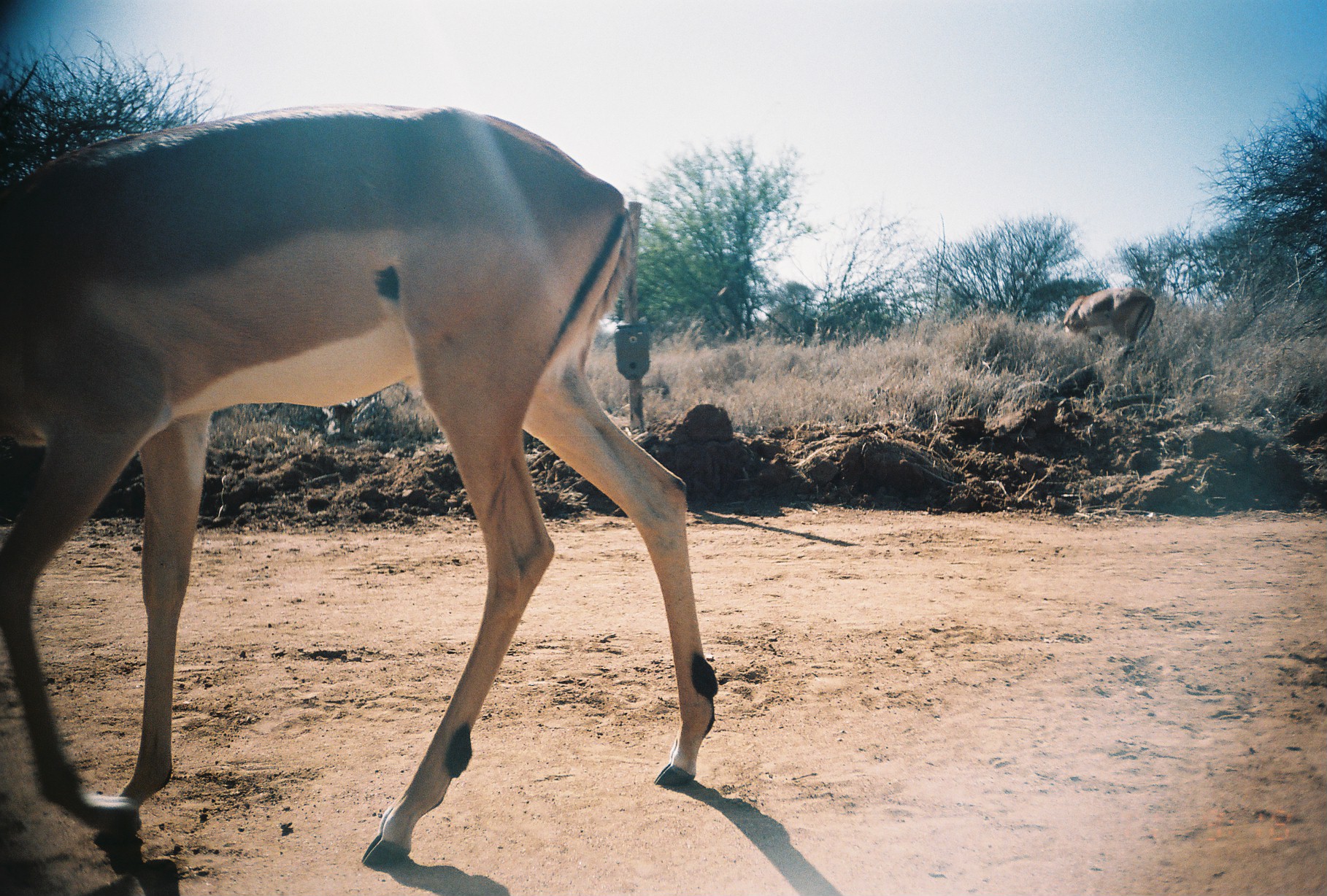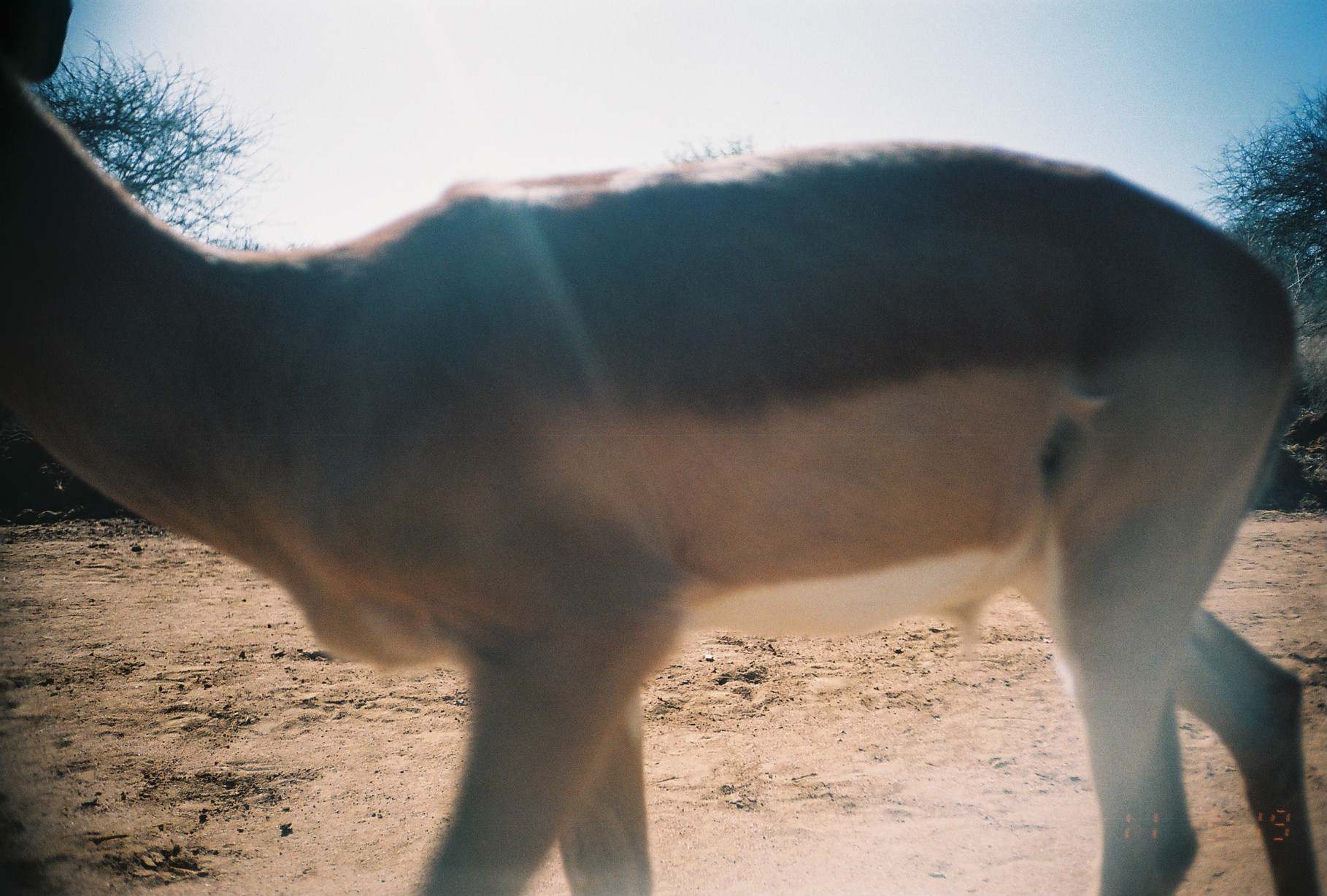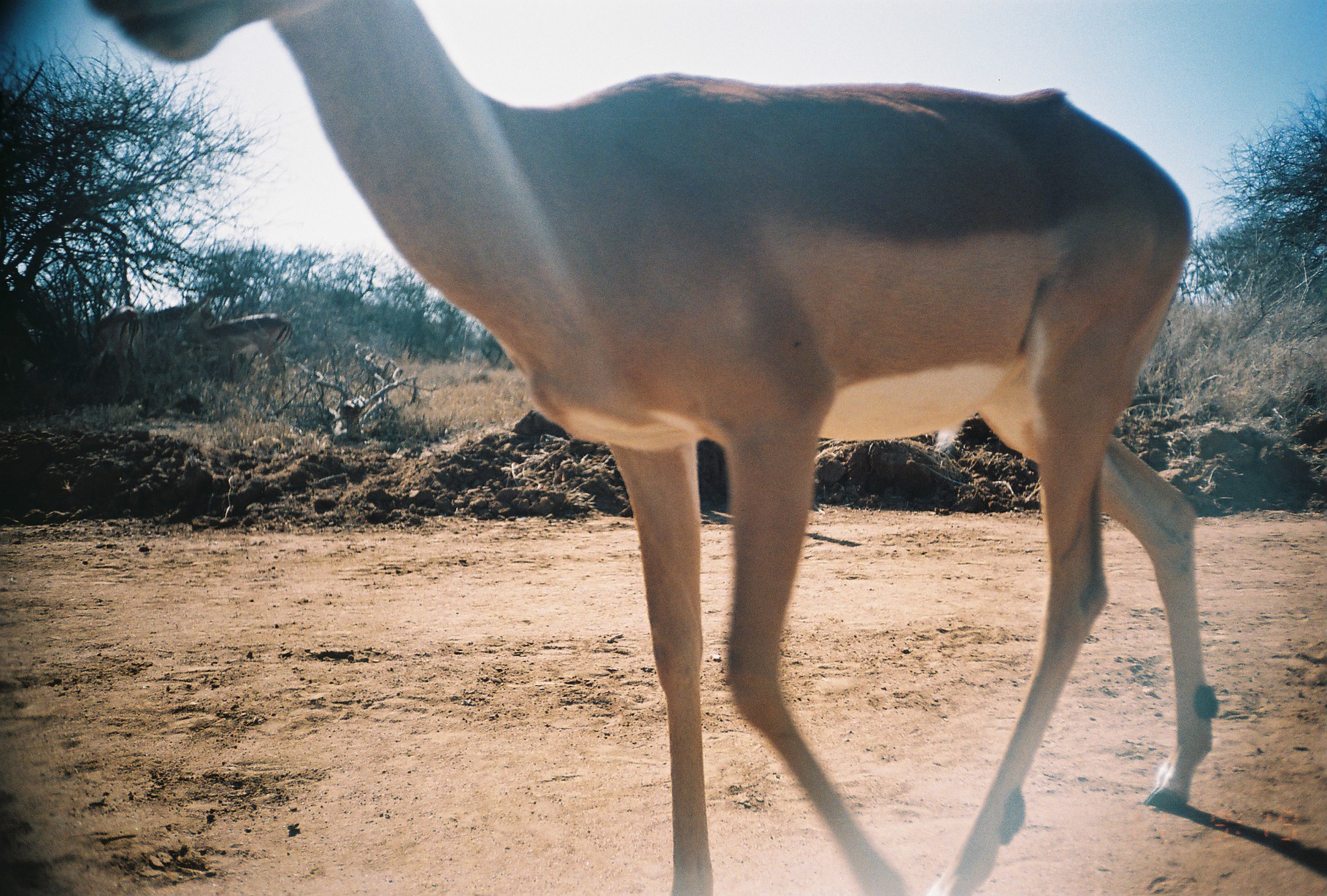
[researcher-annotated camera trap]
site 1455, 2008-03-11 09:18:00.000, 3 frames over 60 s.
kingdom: Animalia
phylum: Chordata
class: Mammalia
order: Artiodactyla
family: Bovidae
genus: Aepyceros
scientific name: Aepyceros melampus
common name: impala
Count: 2.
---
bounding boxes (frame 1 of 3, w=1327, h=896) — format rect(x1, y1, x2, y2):
aepyceros melampus: rect(0, 101, 719, 869); rect(1055, 286, 1156, 366)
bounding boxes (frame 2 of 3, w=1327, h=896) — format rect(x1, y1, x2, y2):
aepyceros melampus: rect(0, 0, 1320, 896)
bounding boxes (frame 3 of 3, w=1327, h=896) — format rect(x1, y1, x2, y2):
aepyceros melampus: rect(82, 0, 1218, 896); rect(174, 312, 293, 412); rect(81, 305, 151, 419); rect(129, 301, 217, 381)